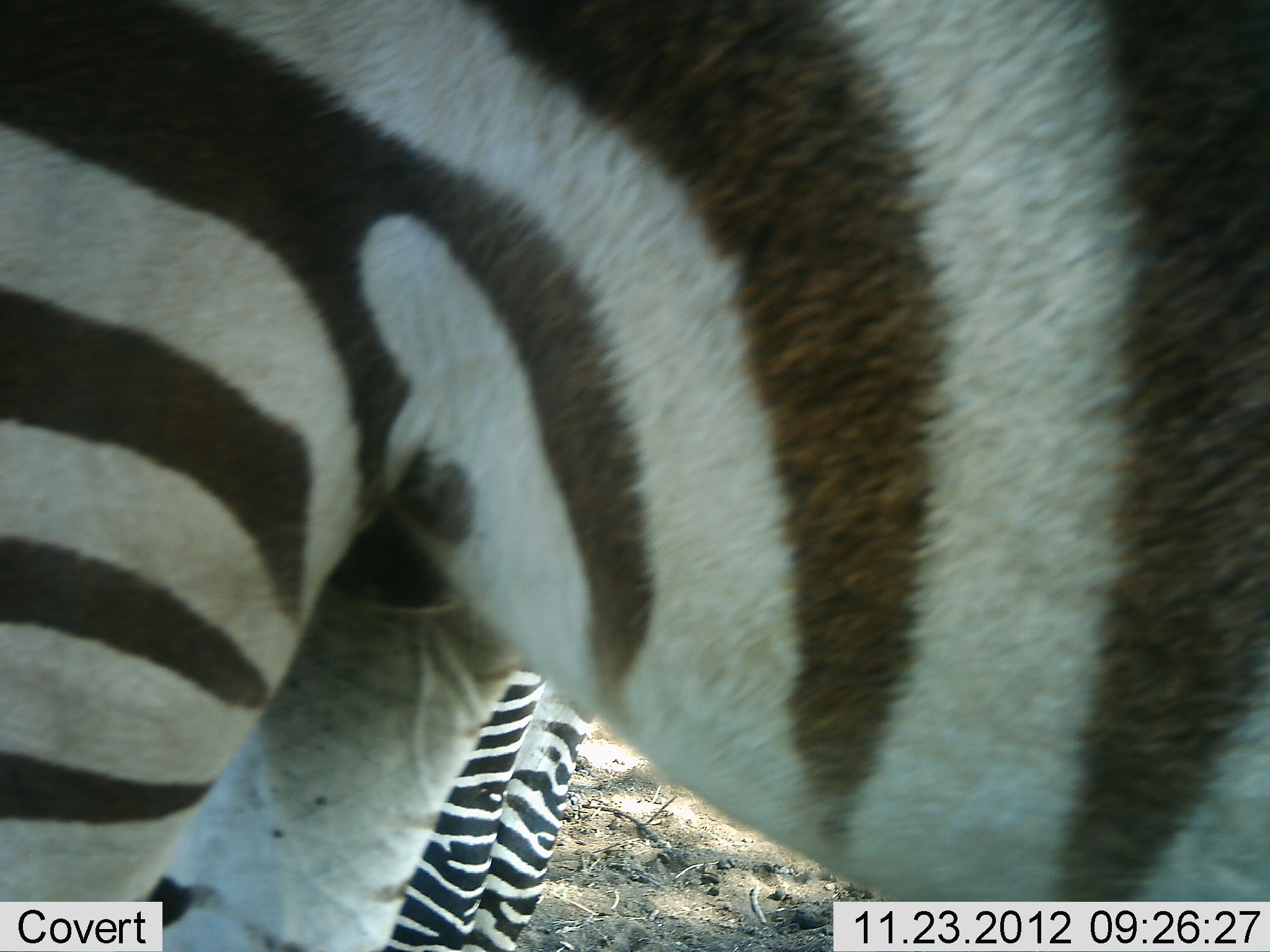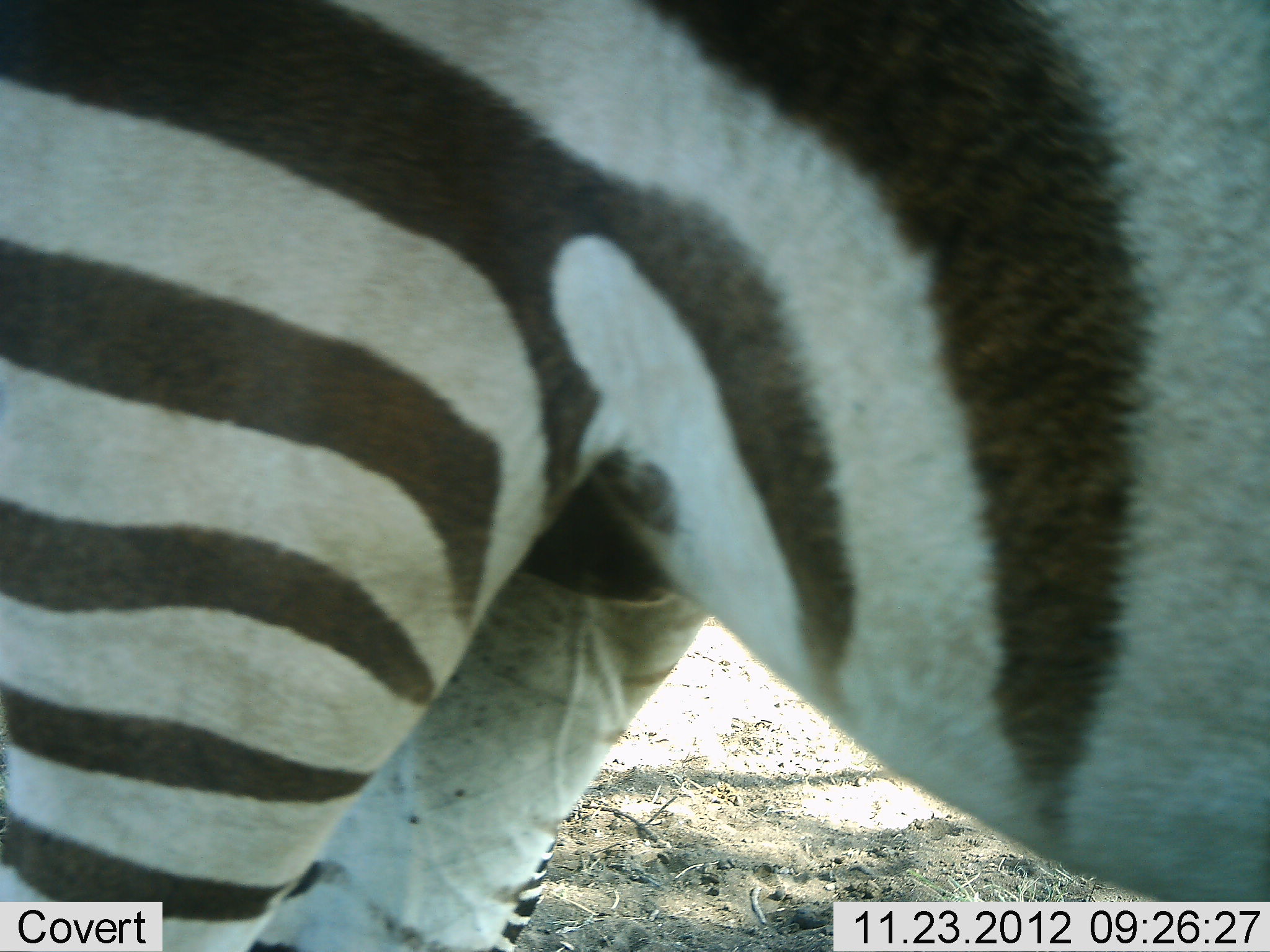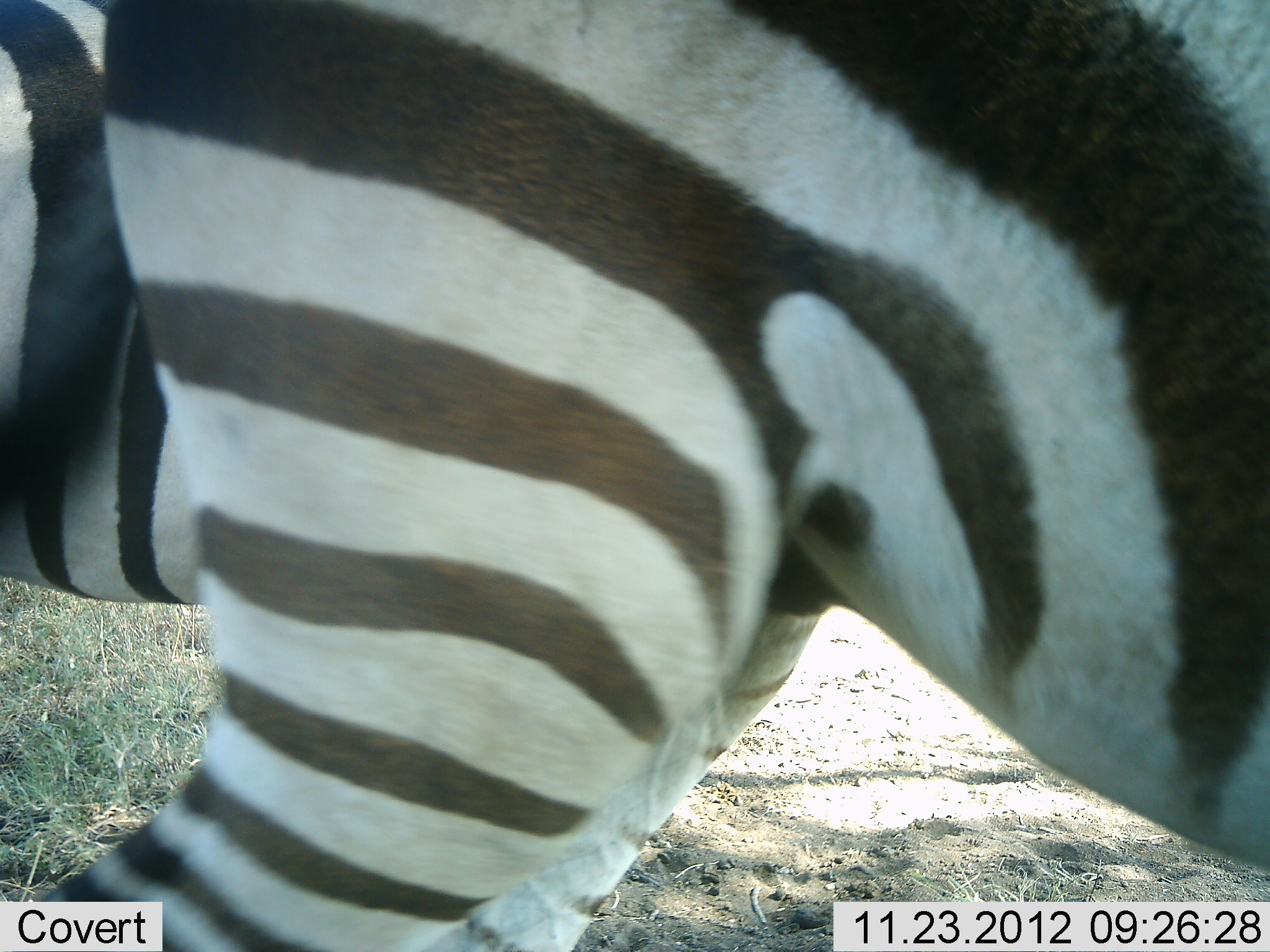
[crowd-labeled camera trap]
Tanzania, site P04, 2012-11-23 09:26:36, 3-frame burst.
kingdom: Animalia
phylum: Chordata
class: Mammalia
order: Perissodactyla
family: Equidae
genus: Equus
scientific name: Equus quagga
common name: plains zebra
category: zebra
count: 2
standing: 90%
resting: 10%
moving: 0%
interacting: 0%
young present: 10%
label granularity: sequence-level